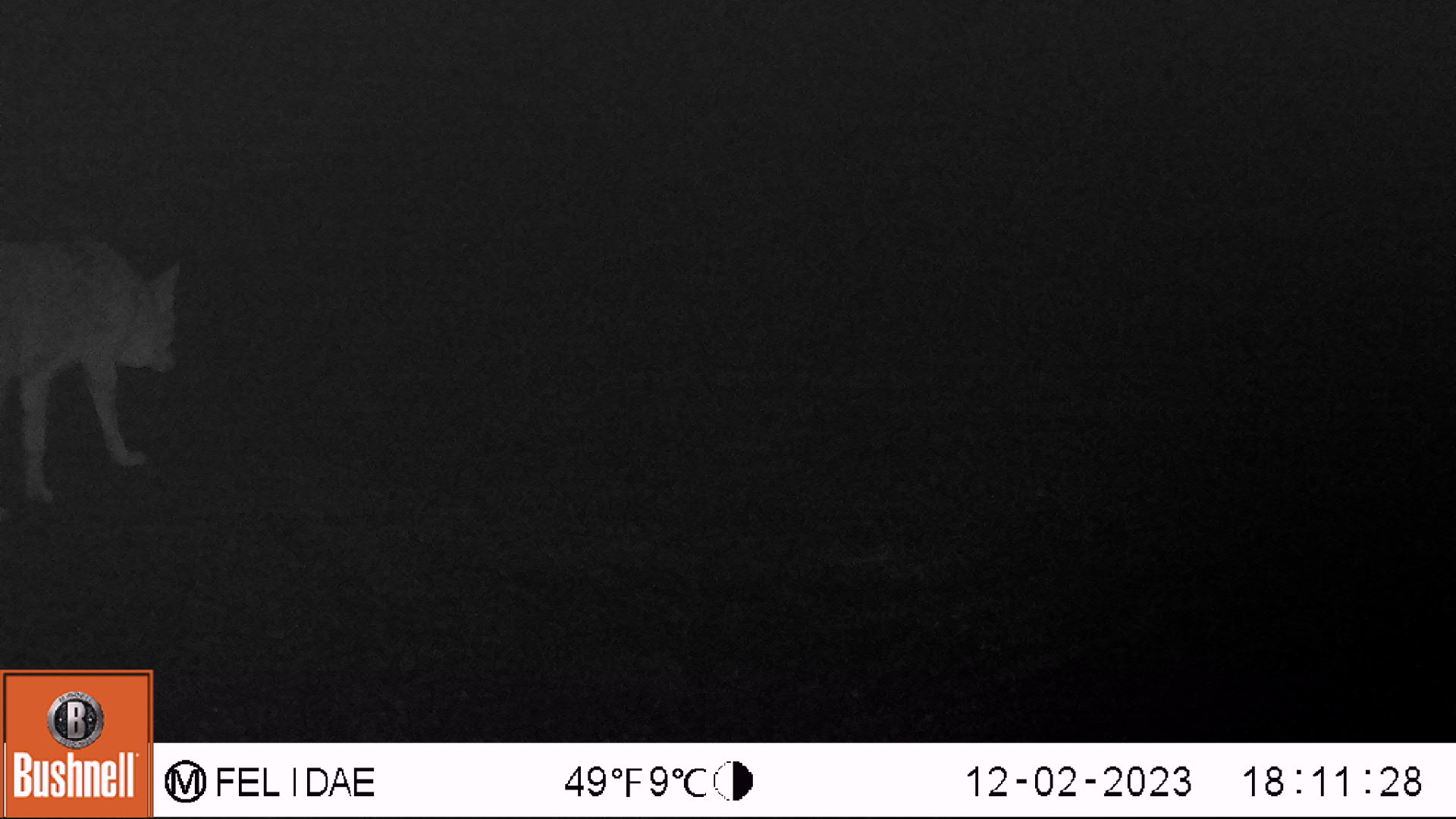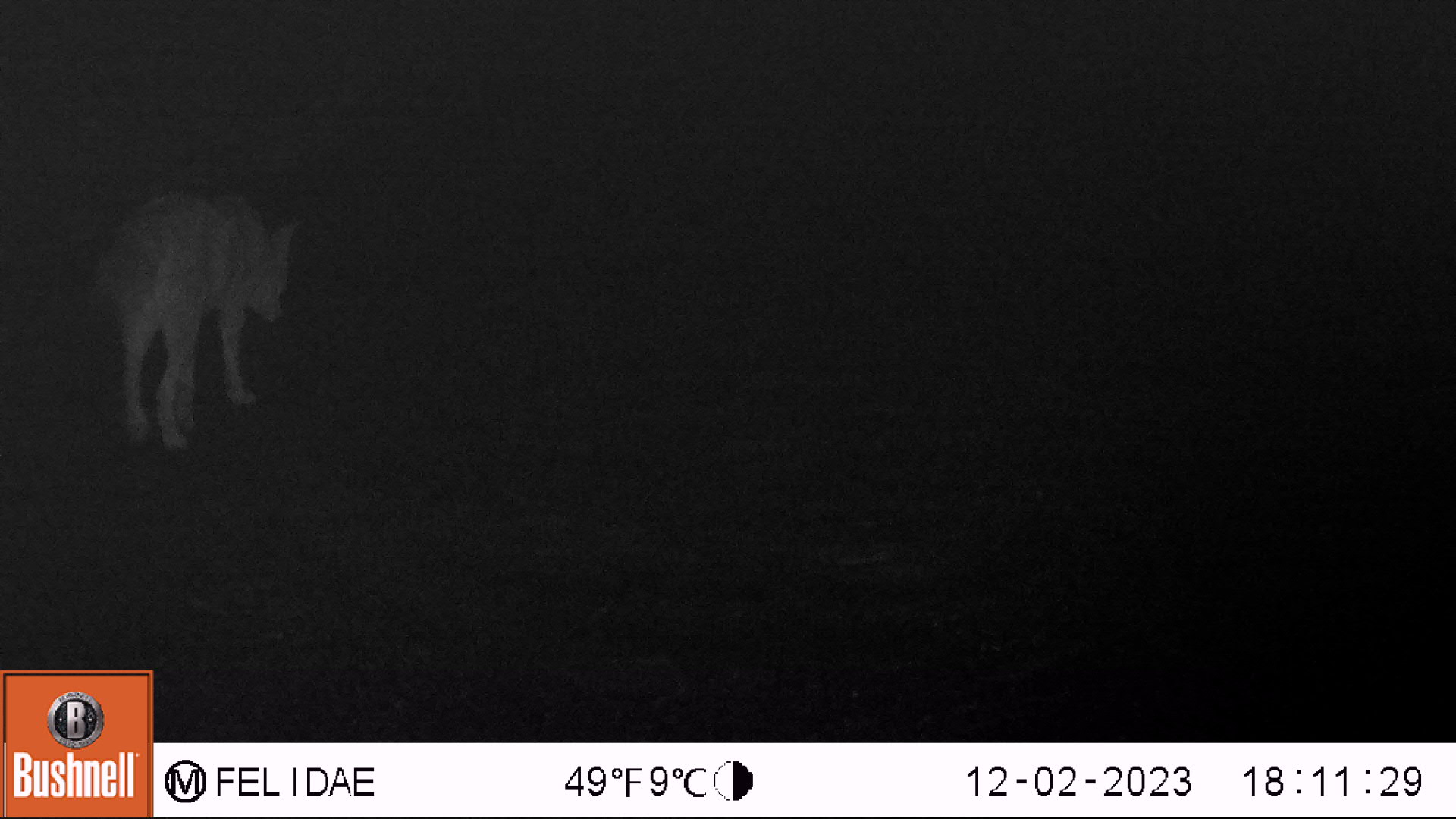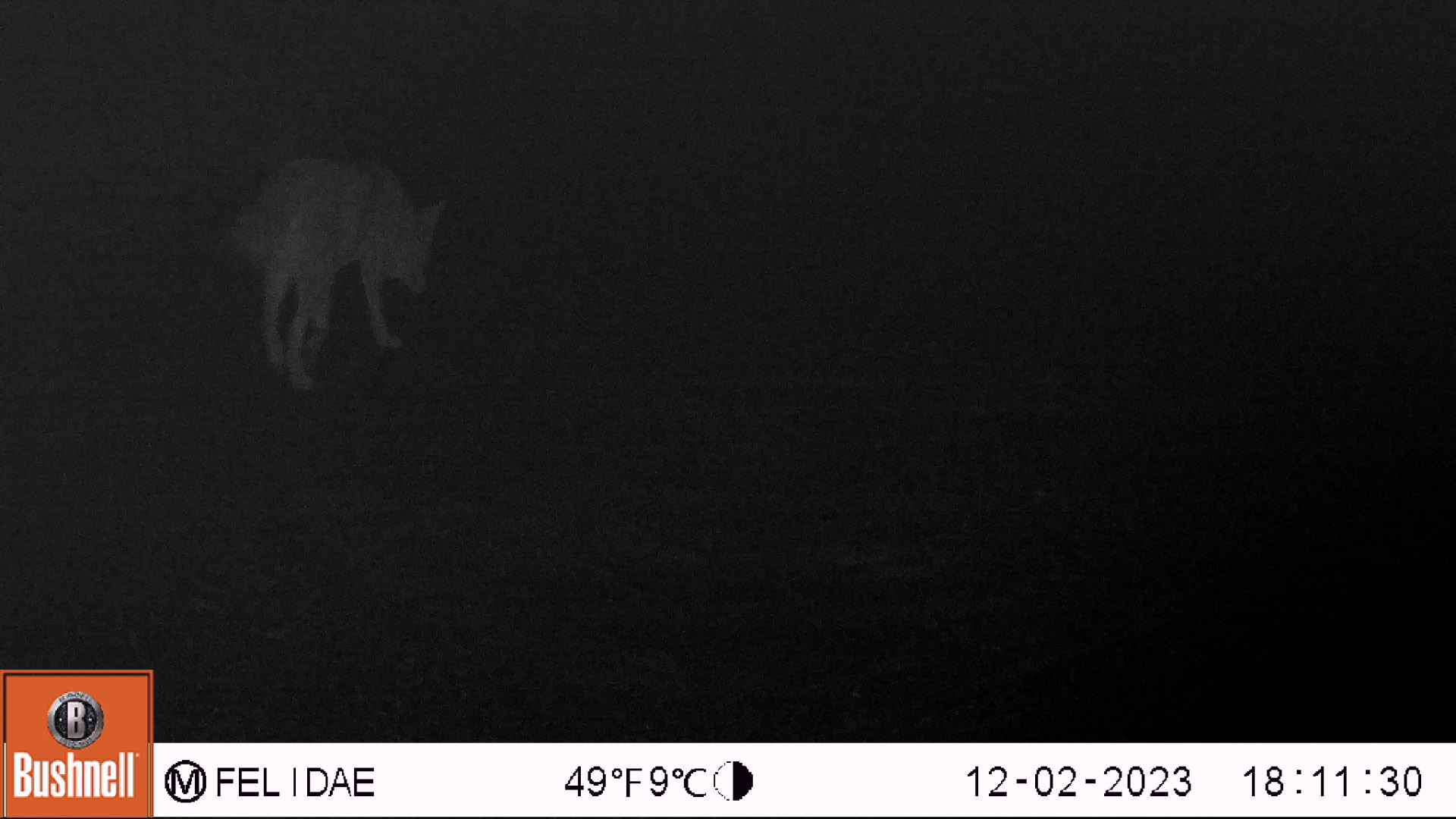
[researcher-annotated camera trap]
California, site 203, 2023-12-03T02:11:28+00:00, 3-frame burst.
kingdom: Animalia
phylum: Chordata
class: Mammalia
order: Carnivora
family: Canidae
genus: Canis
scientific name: Canis latrans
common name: coyote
Coyote (Canis latrans).